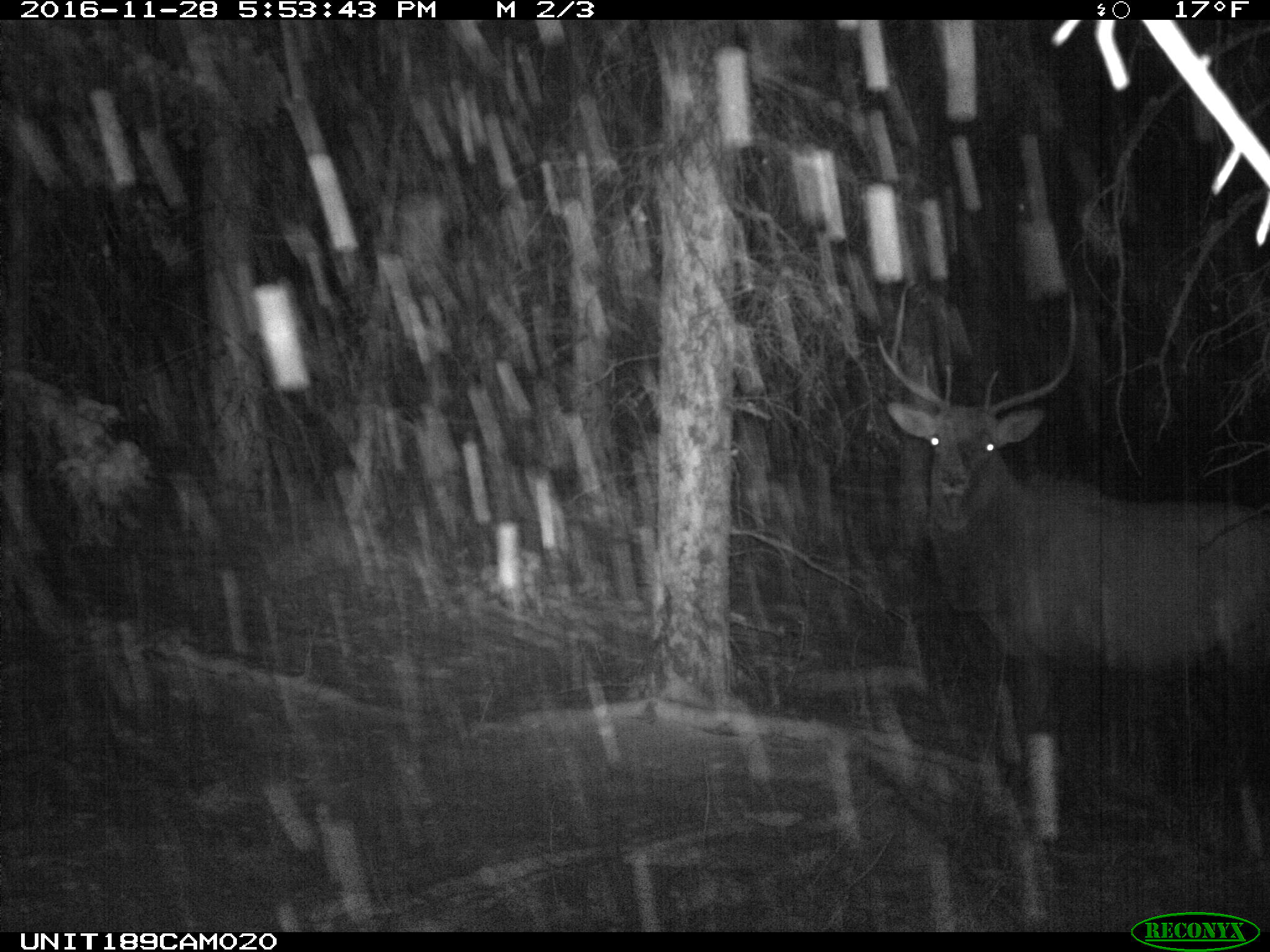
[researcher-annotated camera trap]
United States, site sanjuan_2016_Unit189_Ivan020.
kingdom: Animalia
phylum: Chordata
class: Mammalia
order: Artiodactyla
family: Cervidae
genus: Cervus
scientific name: Cervus elaphus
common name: red deer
Cervus elaphus (red deer).